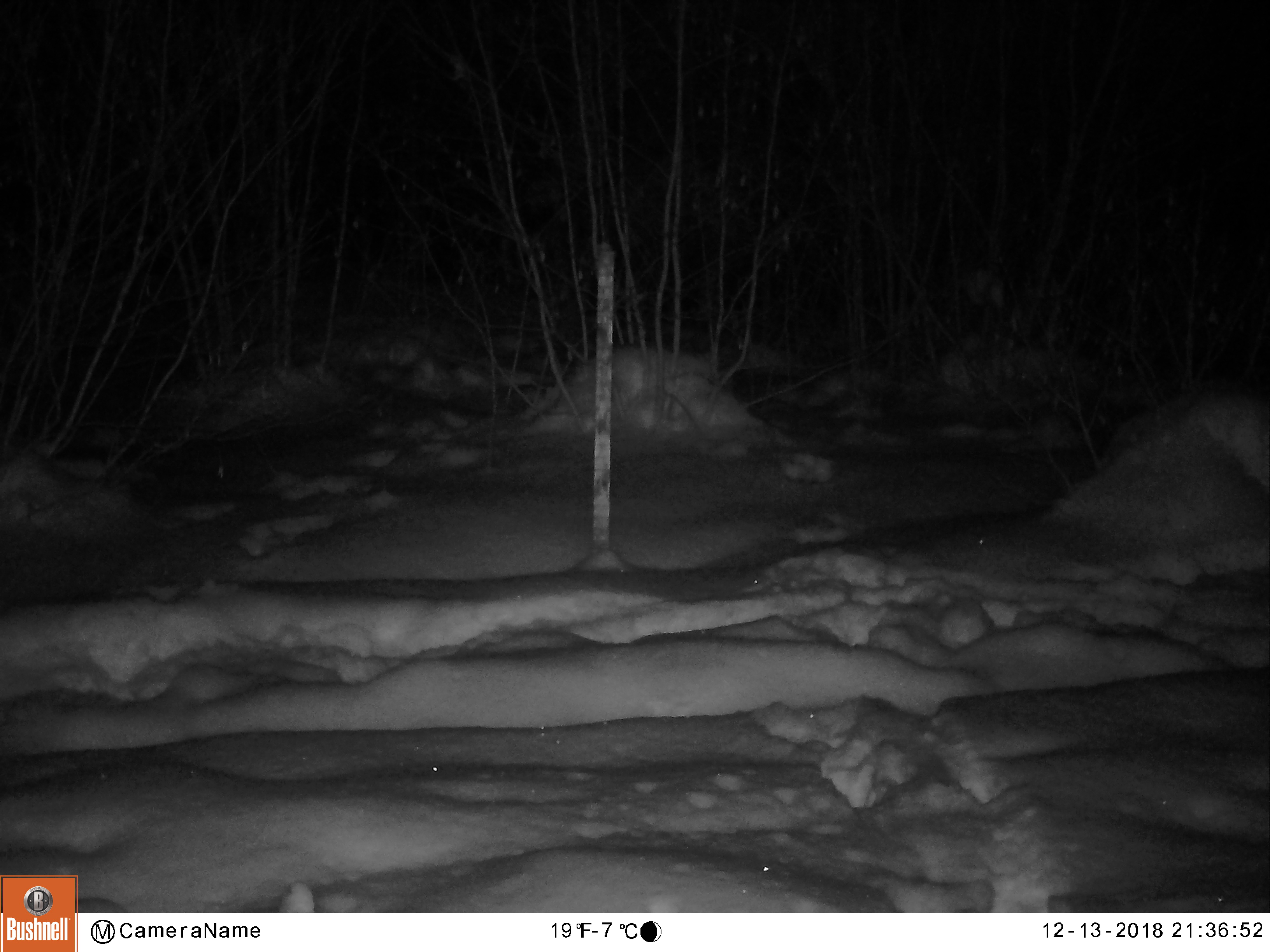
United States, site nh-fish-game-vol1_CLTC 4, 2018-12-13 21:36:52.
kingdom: Animalia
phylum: Chordata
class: Mammalia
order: Artiodactyla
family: Cervidae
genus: Alces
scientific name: Alces alces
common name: moose